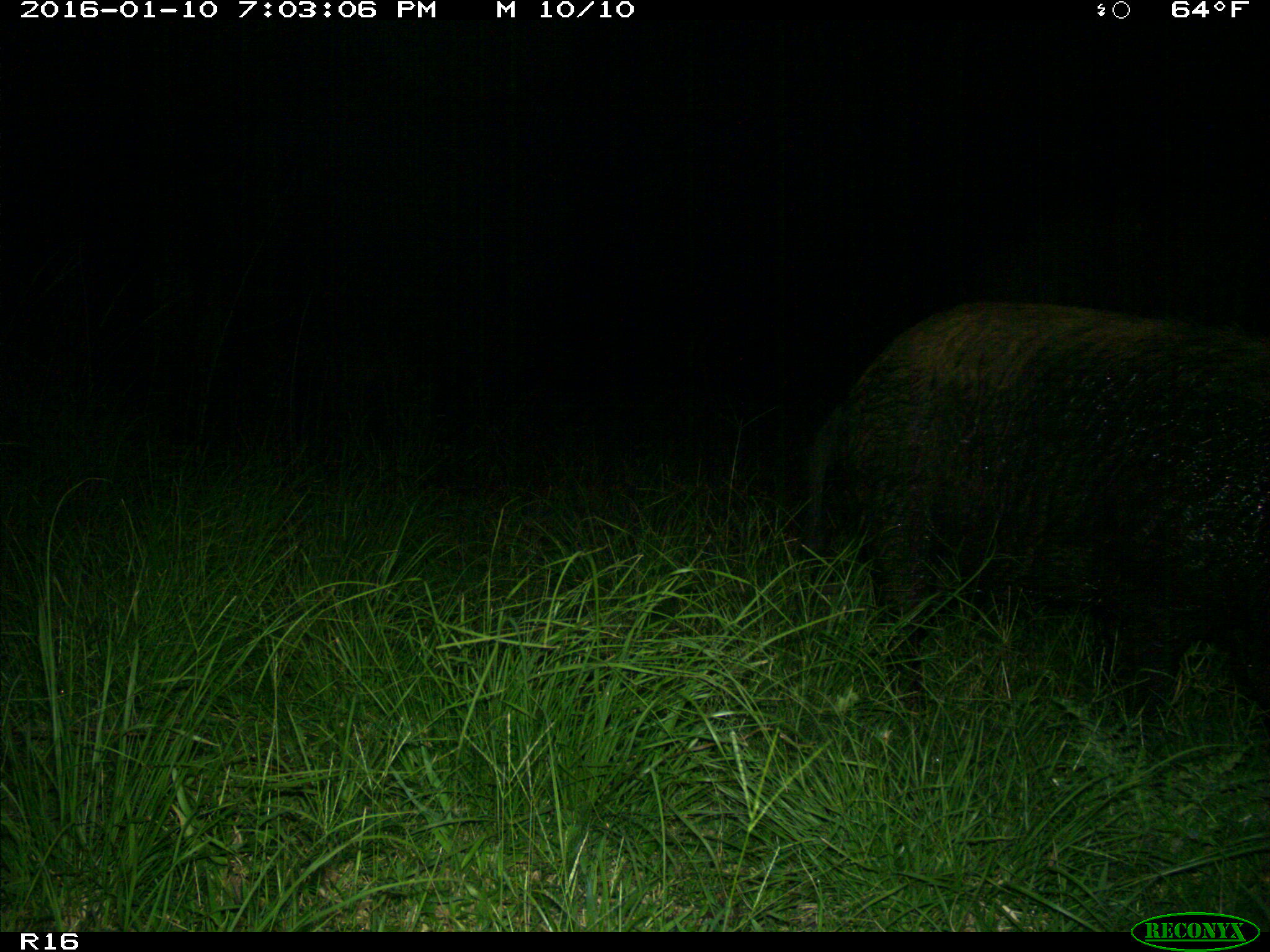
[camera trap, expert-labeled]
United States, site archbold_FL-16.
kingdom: Animalia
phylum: Chordata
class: Mammalia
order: Artiodactyla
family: Suidae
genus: Sus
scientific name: Sus scrofa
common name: wild boar